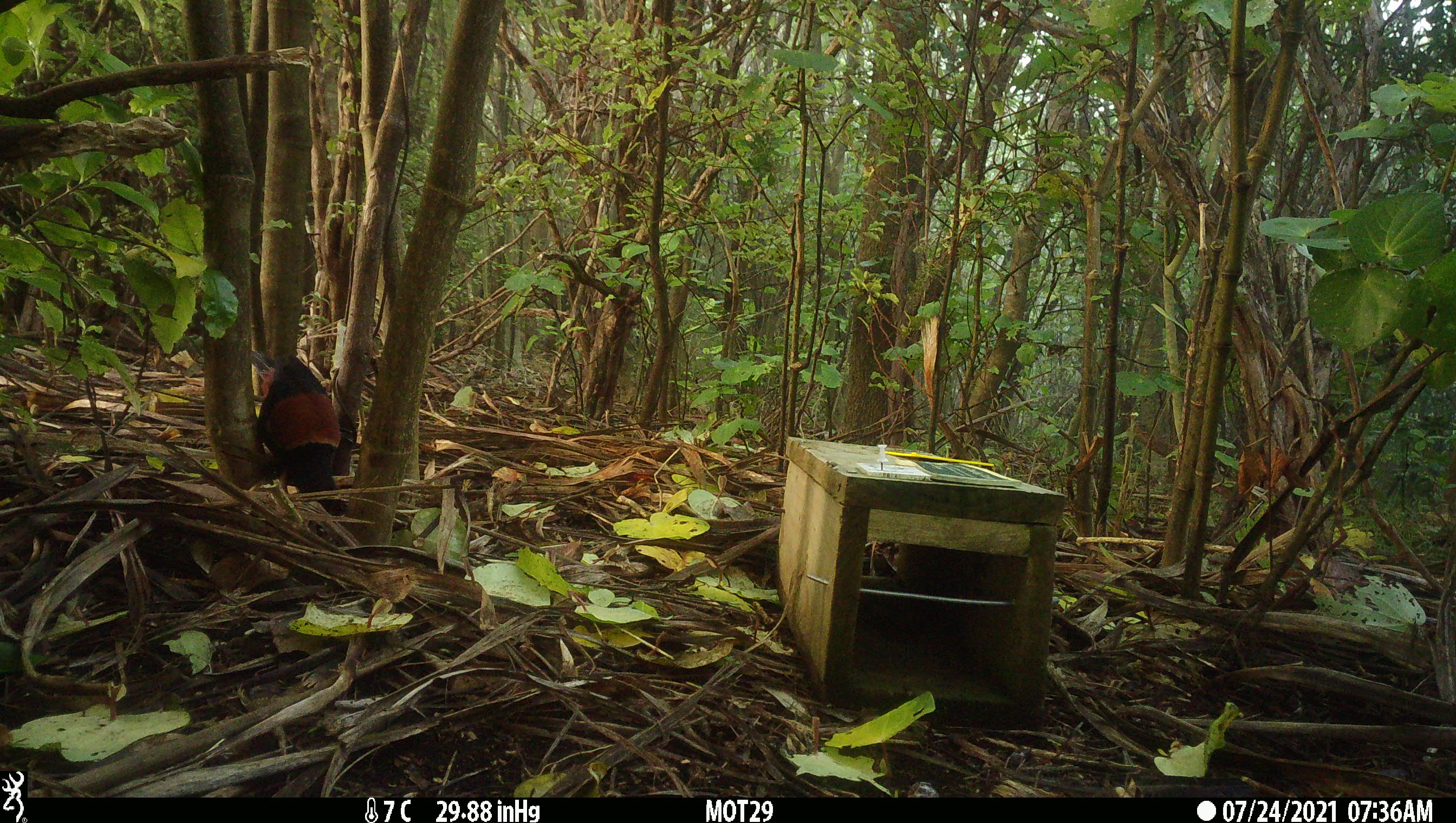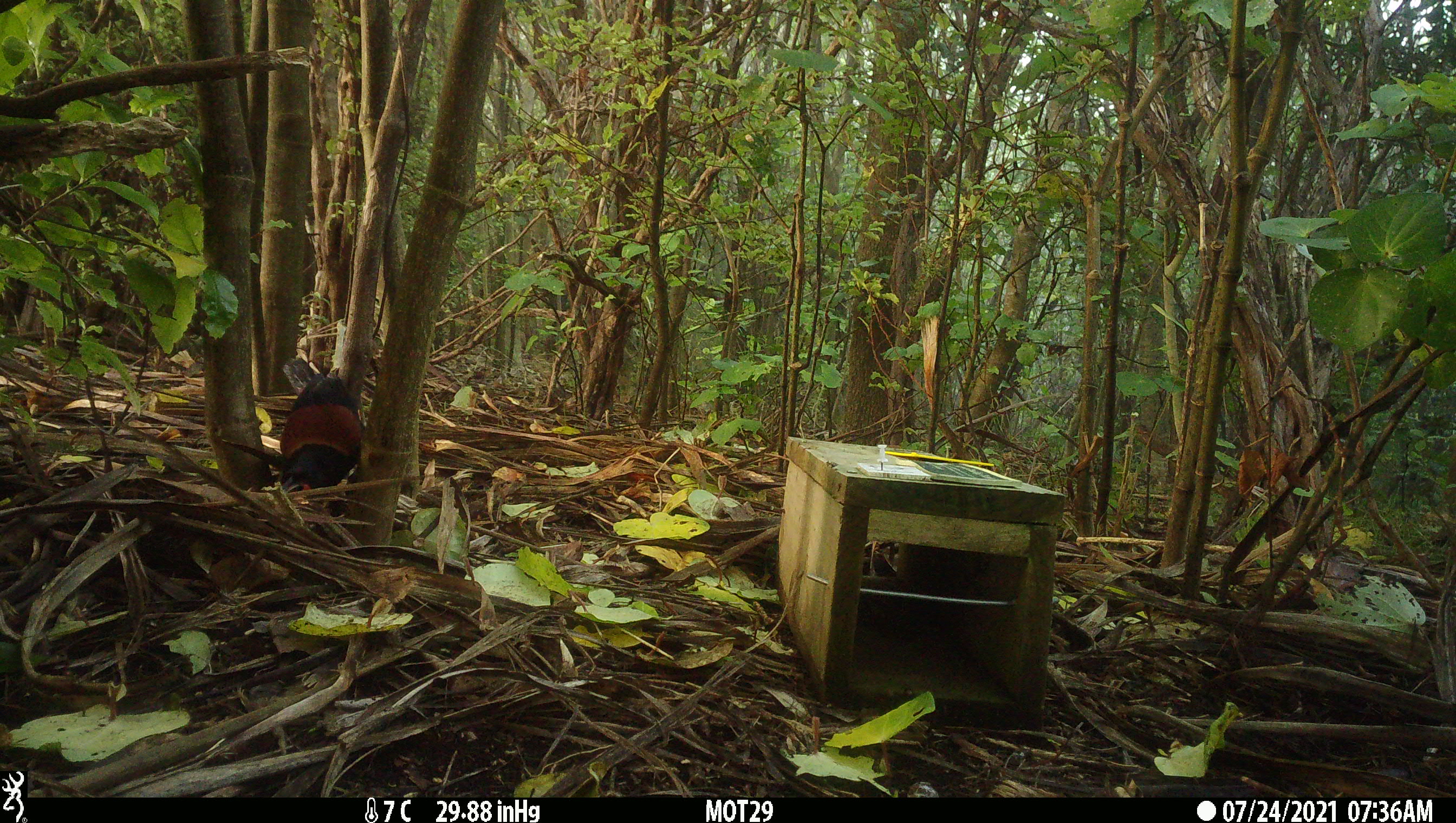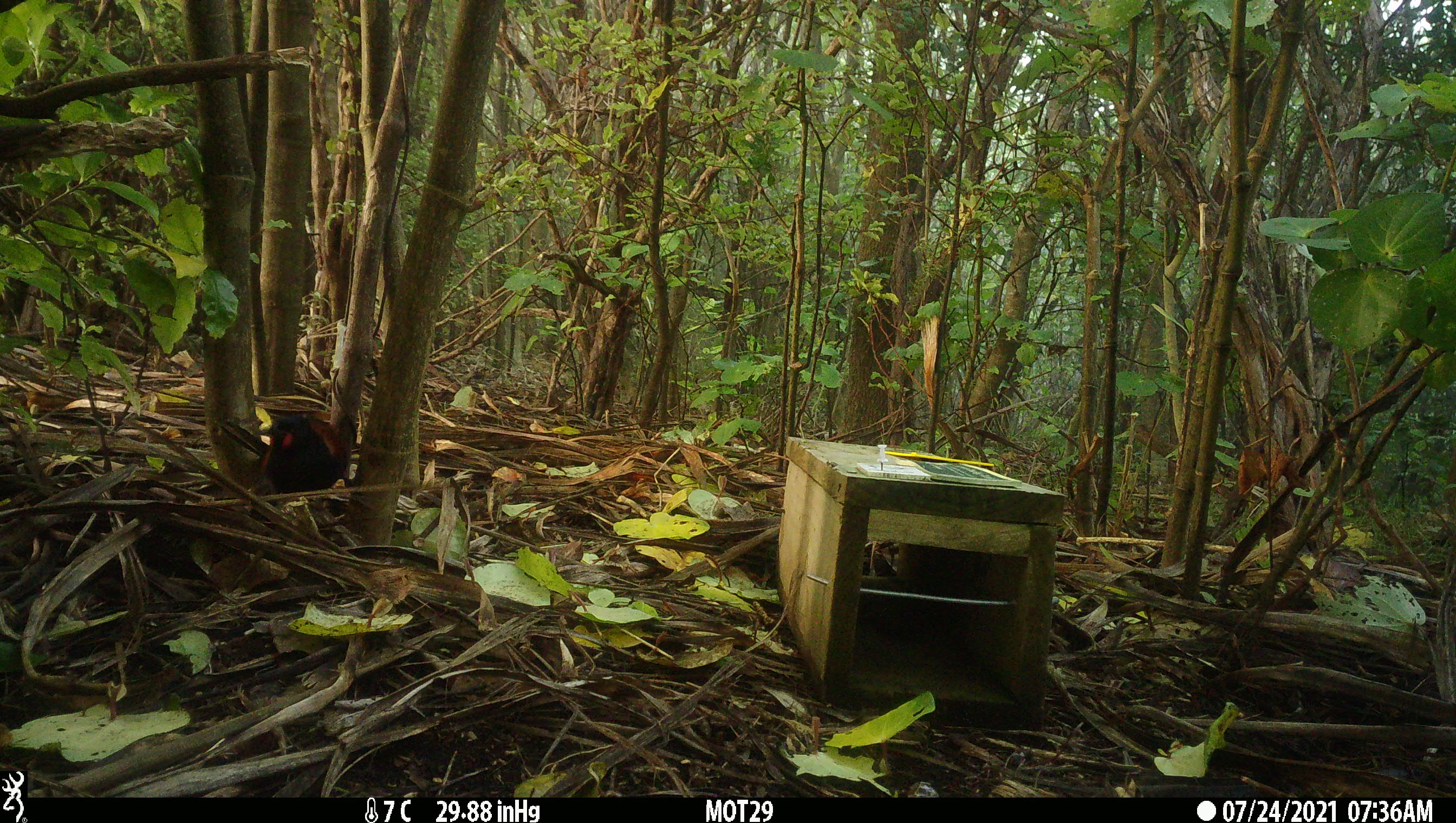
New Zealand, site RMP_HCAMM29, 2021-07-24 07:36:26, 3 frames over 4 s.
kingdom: Animalia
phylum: Chordata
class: Aves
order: Passeriformes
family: Callaeidae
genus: Philesturnus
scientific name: Philesturnus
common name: saddlebacks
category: tieke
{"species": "tieke (saddlebacks) (Philesturnus)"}